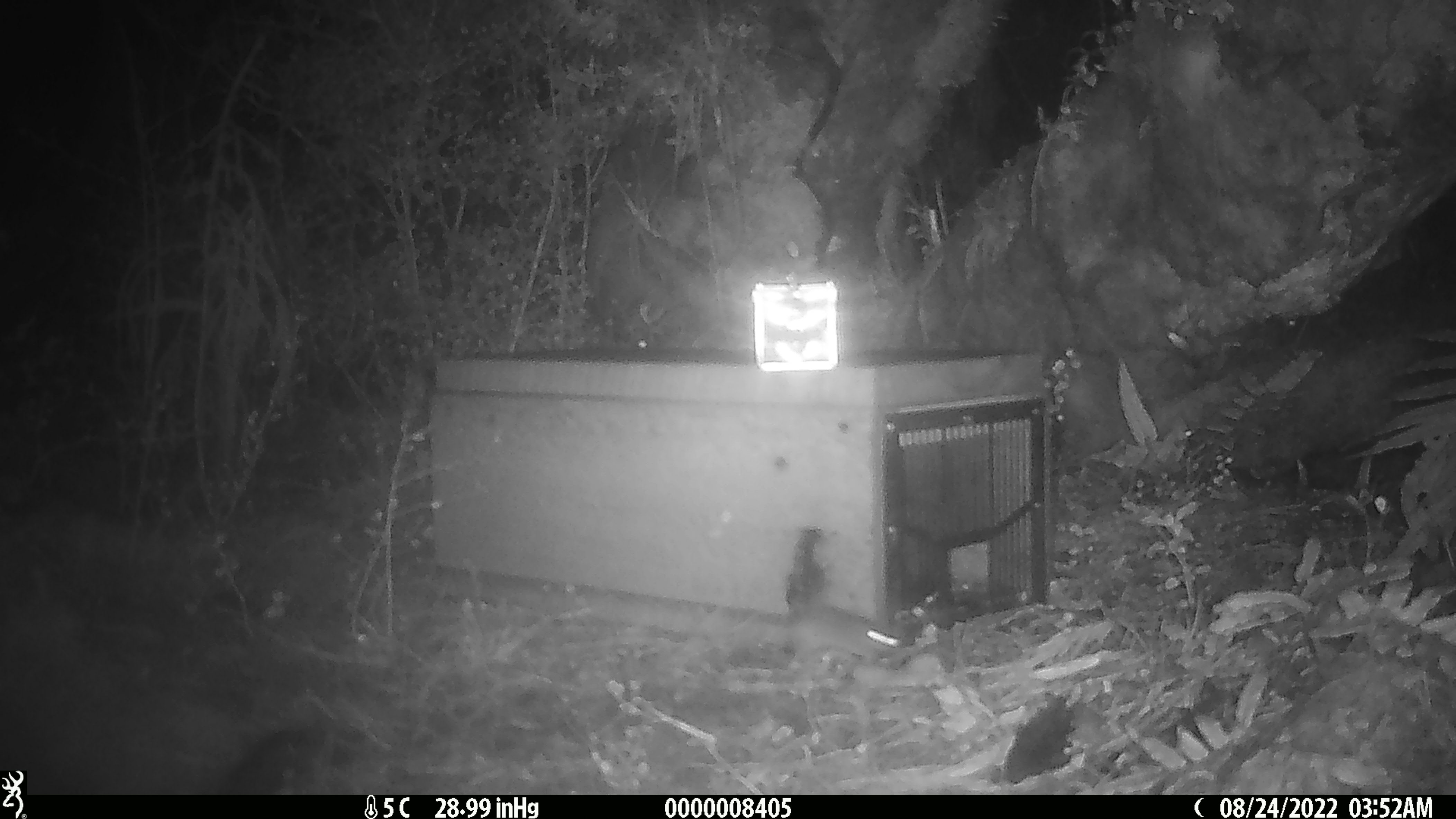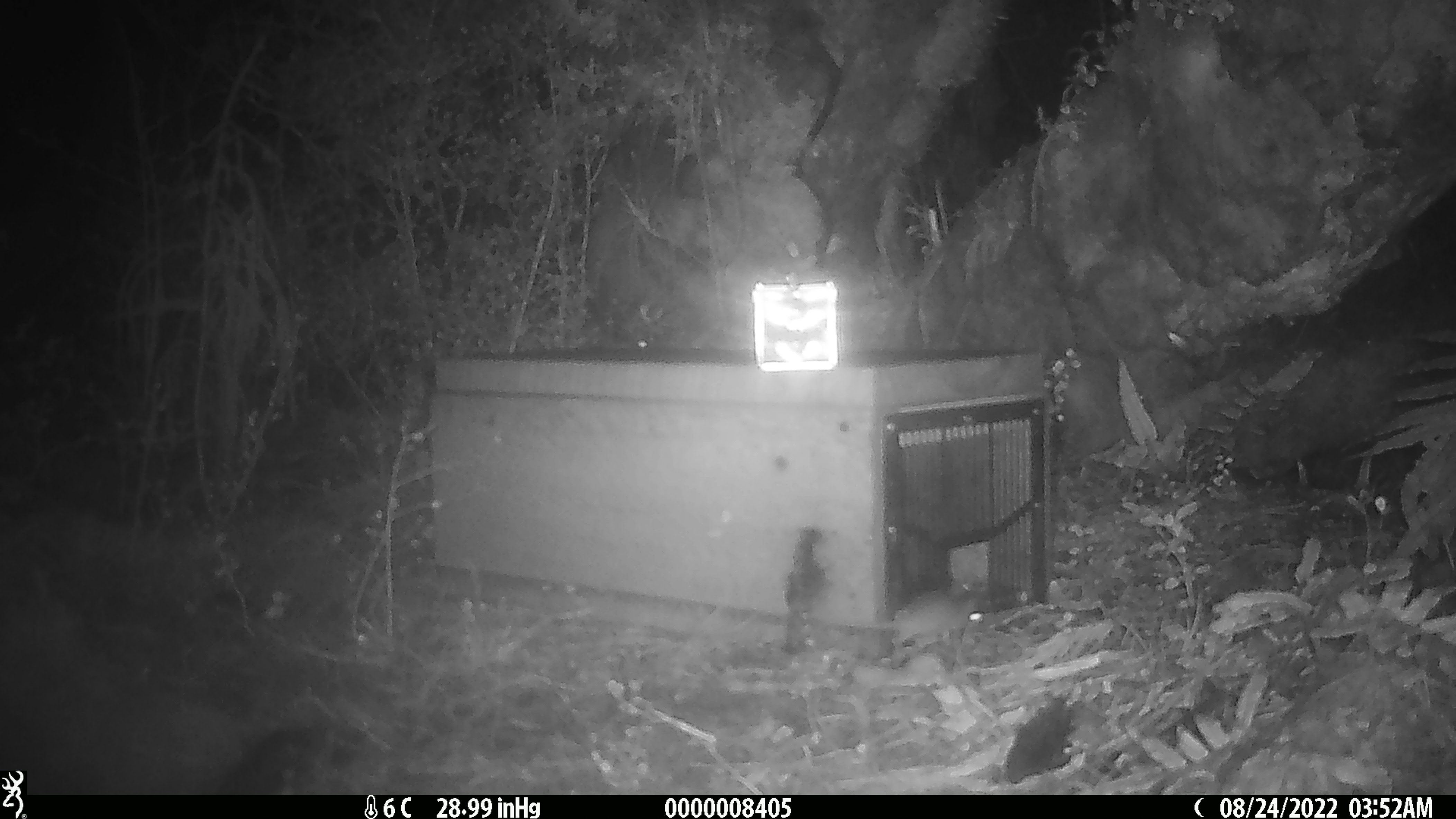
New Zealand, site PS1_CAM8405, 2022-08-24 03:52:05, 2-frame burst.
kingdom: Animalia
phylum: Chordata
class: Mammalia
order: Rodentia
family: Muridae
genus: Mus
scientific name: Mus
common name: mouse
Mouse (Mus).